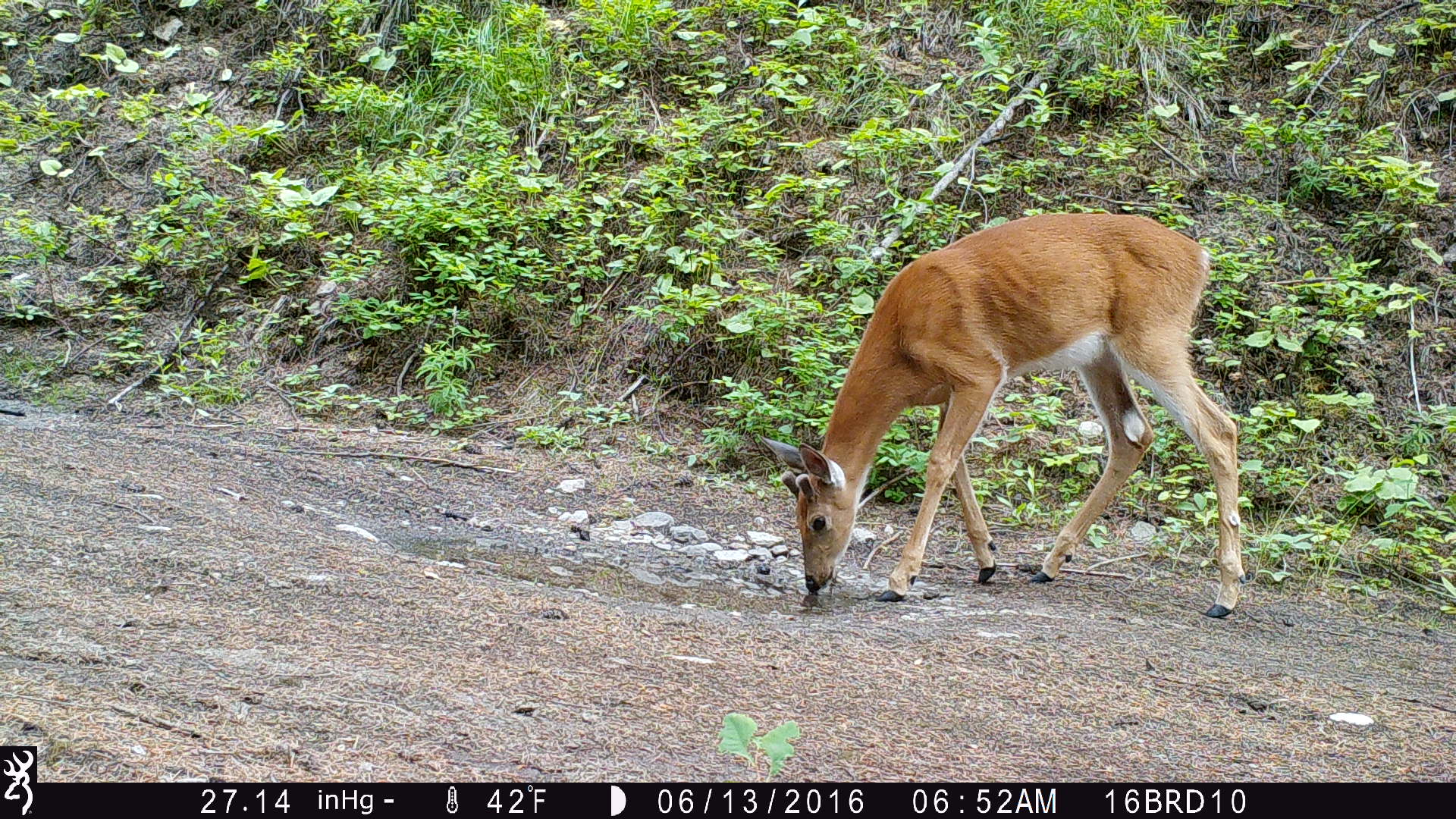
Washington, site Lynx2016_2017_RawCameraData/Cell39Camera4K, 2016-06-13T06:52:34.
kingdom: Animalia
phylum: Chordata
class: Mammalia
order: Artiodactyla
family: Cervidae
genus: Odocoileus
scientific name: Odocoileus virginianus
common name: white-tailed deer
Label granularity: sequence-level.